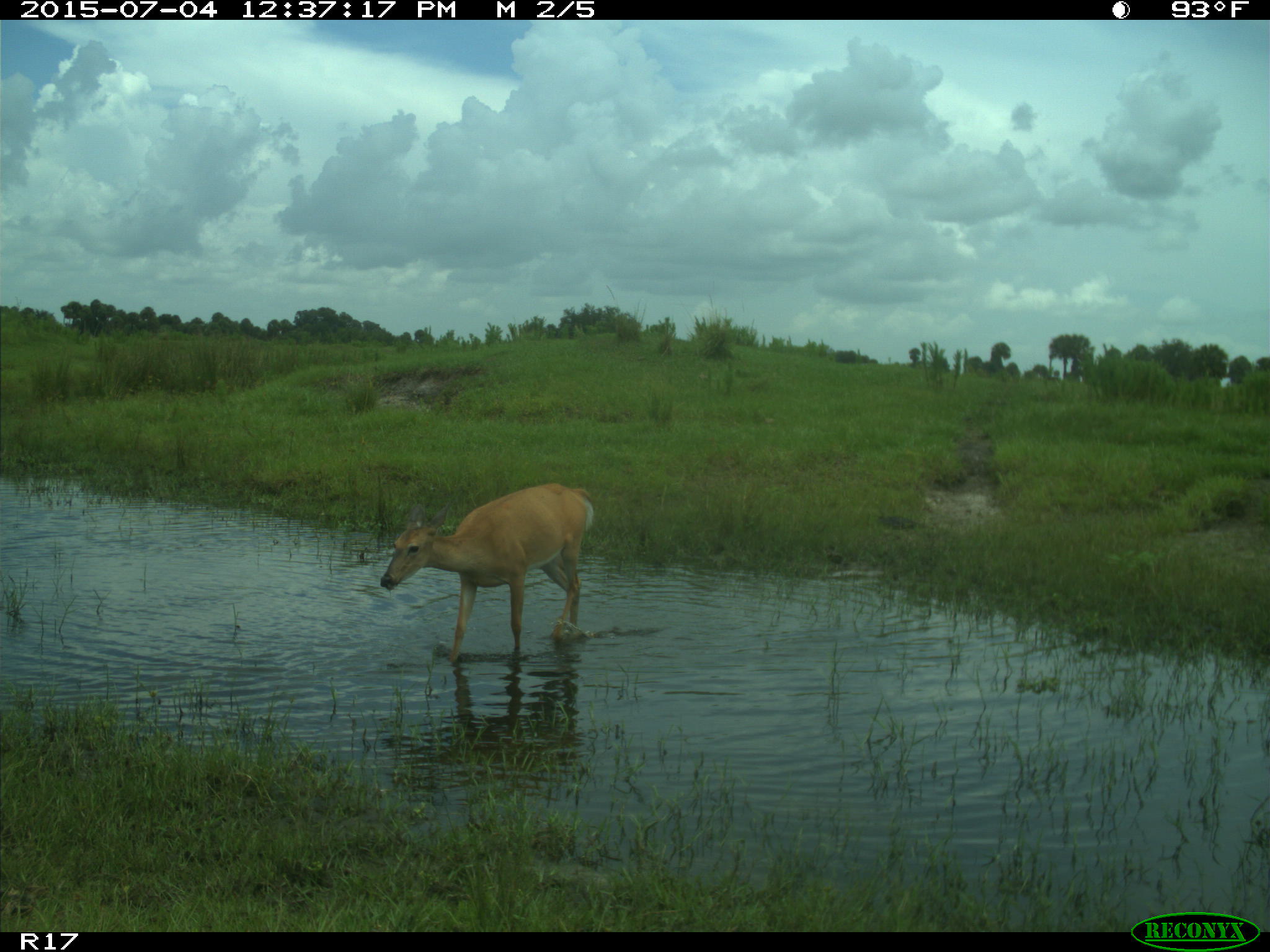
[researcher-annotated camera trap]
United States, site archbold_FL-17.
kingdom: Animalia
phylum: Chordata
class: Mammalia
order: Artiodactyla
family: Cervidae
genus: Odocoileus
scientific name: Odocoileus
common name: deer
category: unidentified deer